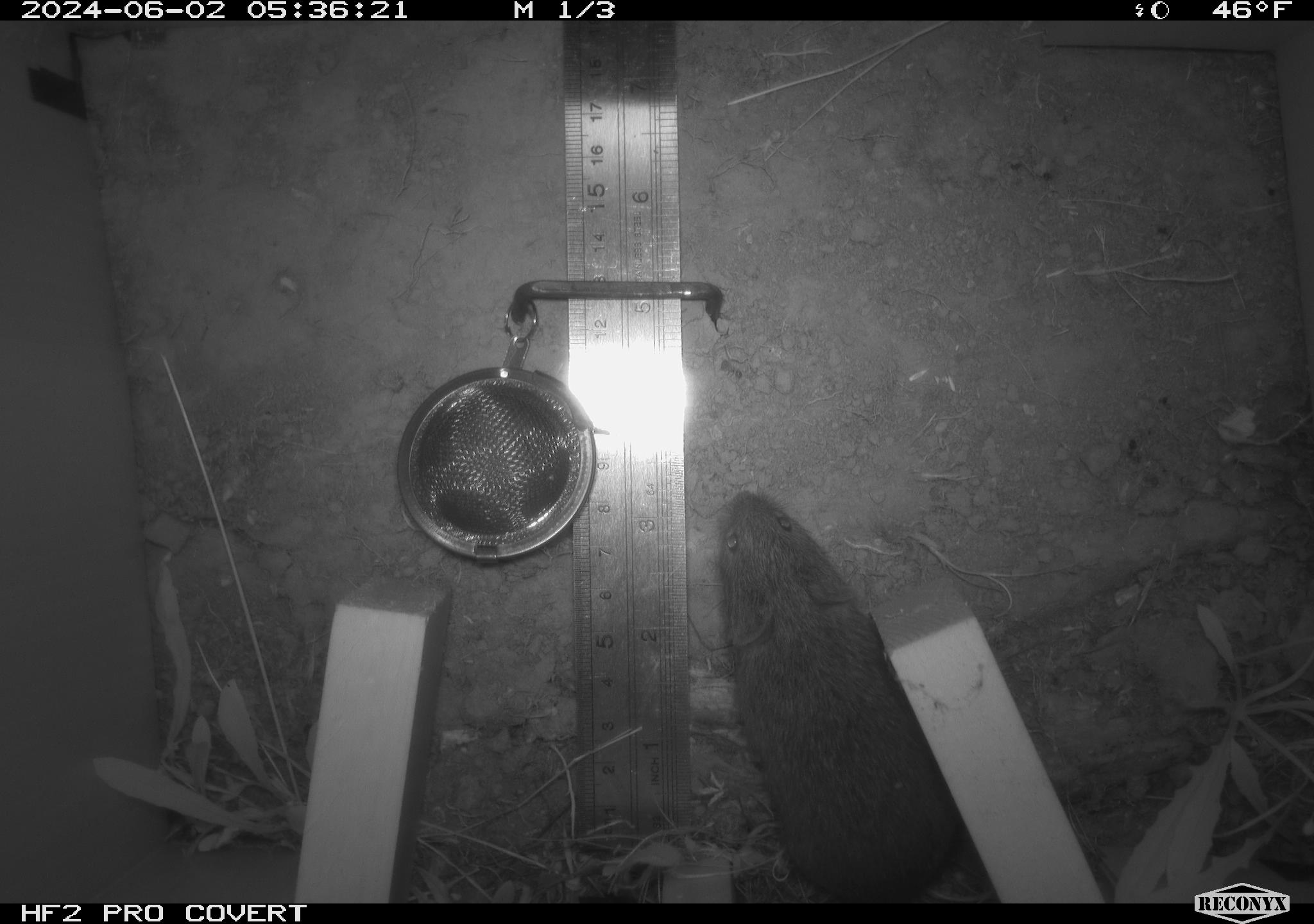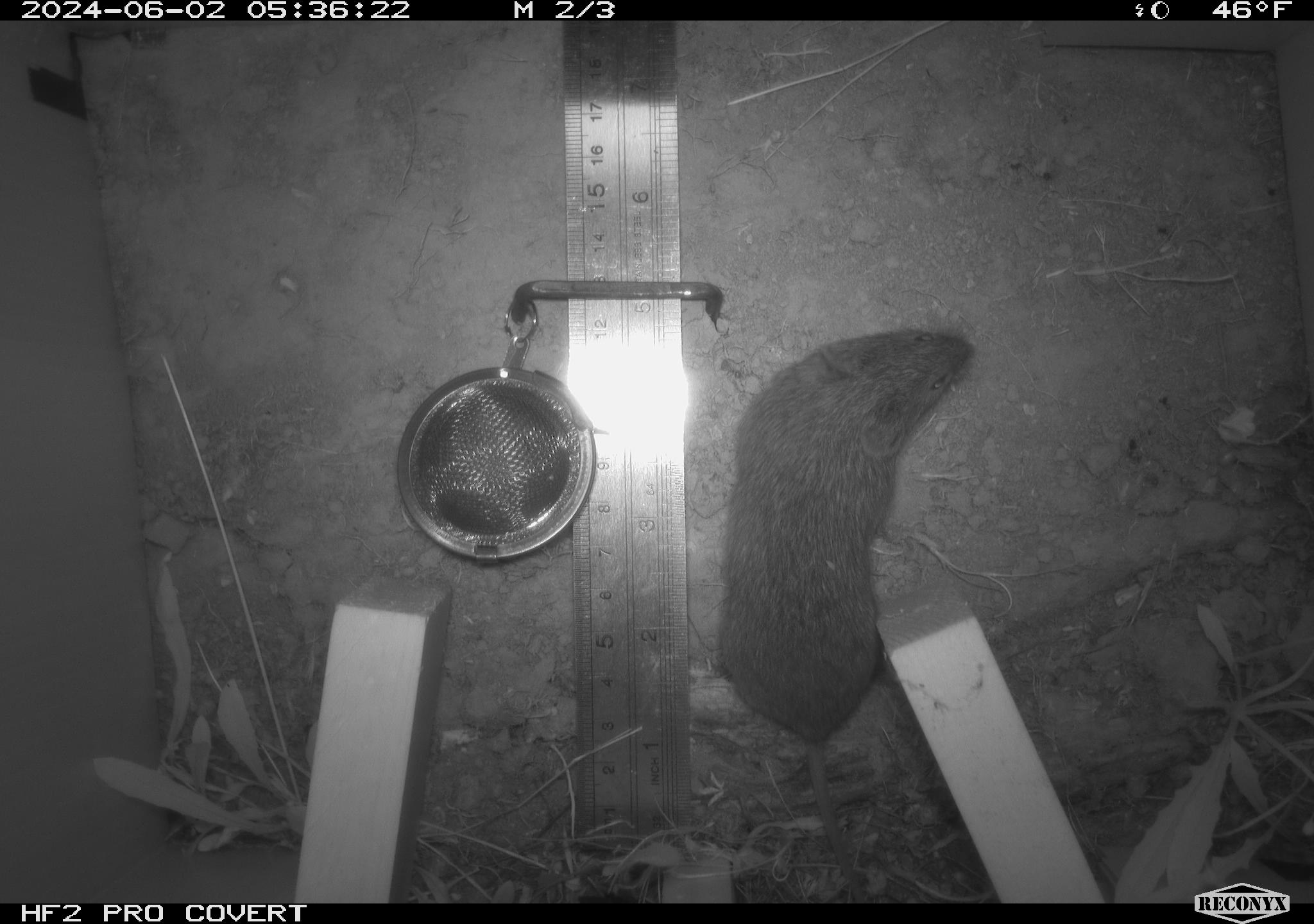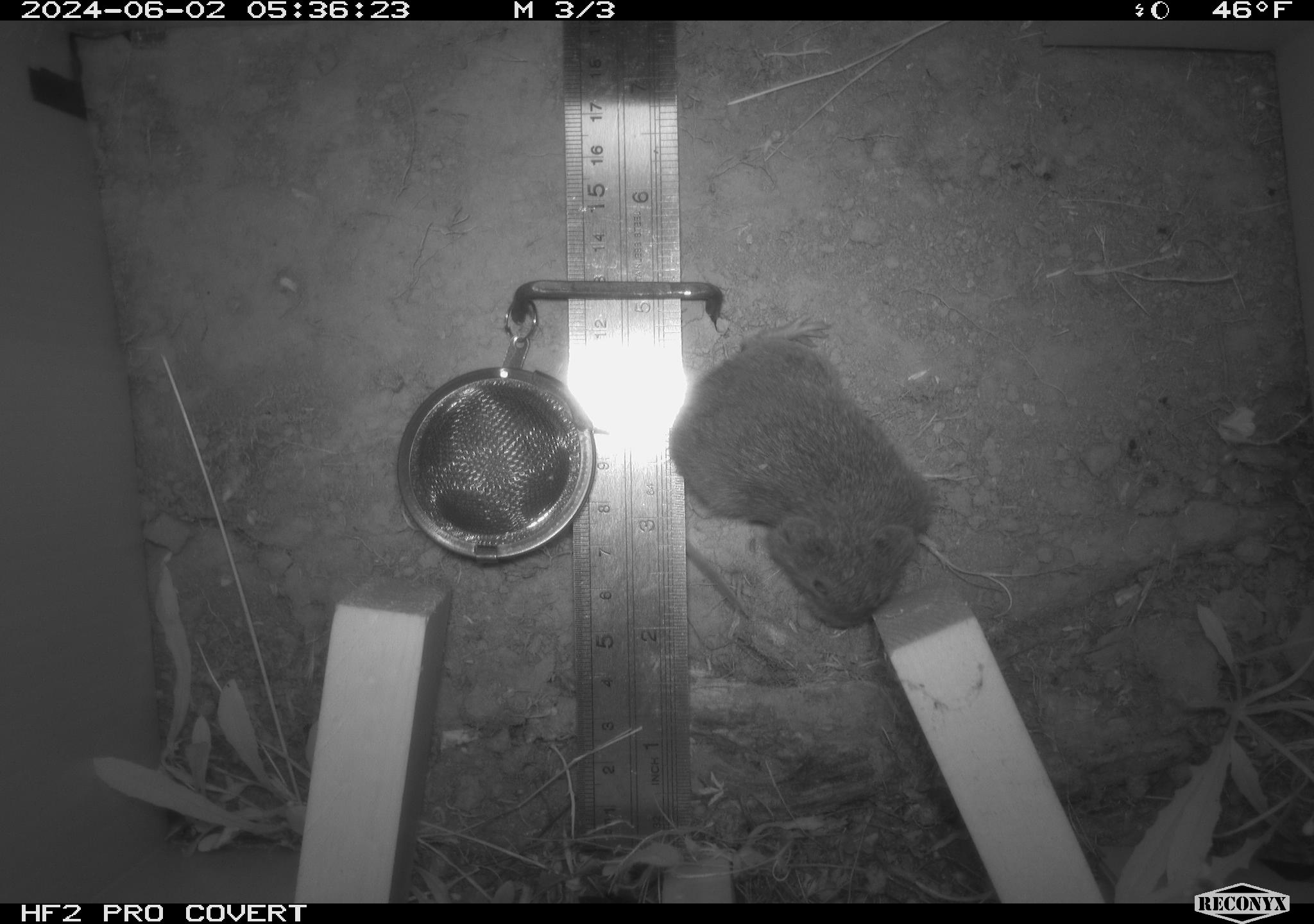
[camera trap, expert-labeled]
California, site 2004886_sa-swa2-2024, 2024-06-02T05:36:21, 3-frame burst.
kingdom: Animalia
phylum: Chordata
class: Mammalia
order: Rodentia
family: Cricetidae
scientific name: Arvicolinae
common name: voles, lemmings, and muskrats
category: arvicolinae subfamily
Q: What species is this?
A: Arvicolinae subfamily (voles, lemmings, and muskrats) (Arvicolinae).